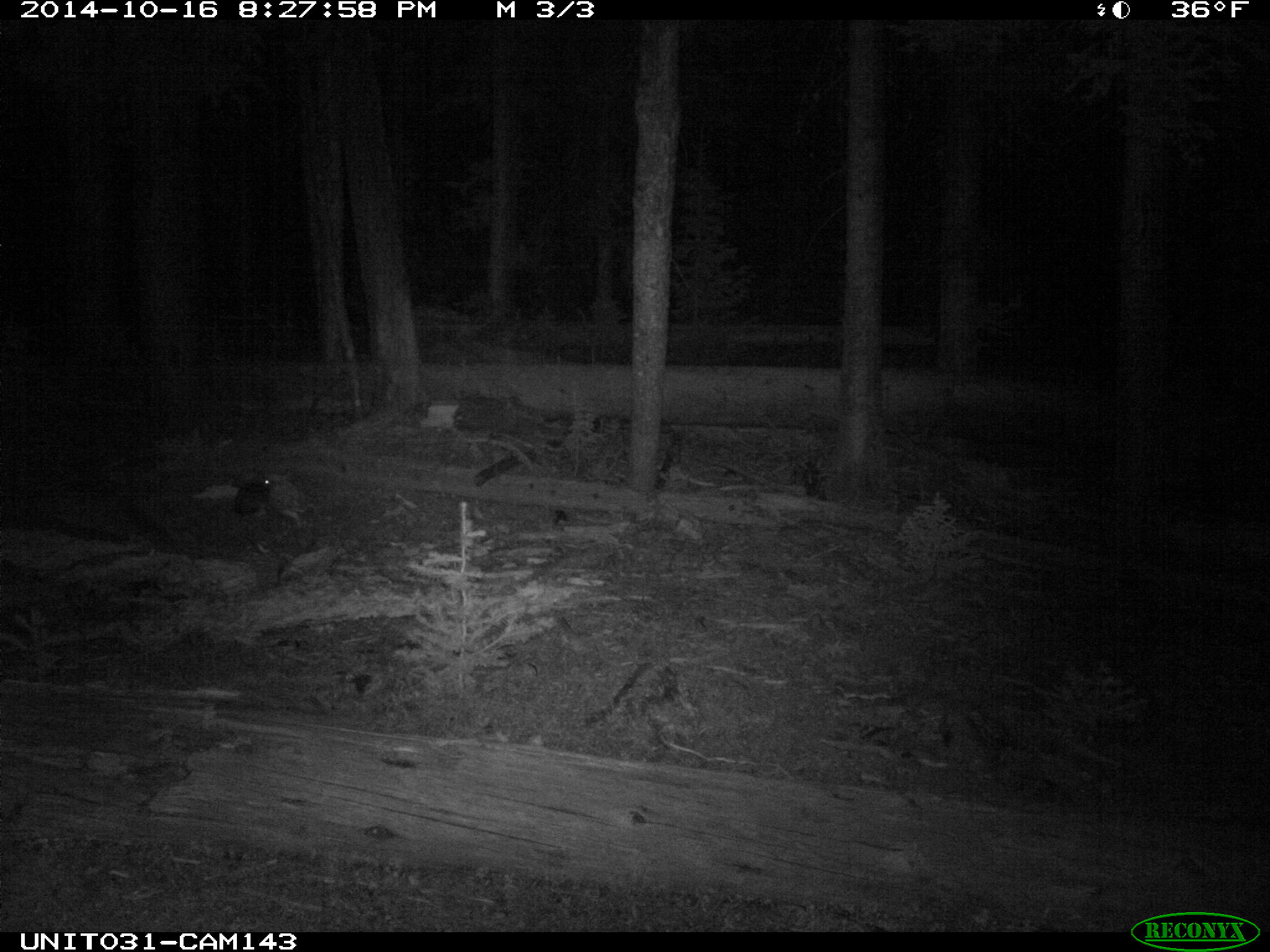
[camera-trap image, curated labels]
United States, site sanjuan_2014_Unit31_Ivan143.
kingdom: Animalia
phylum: Chordata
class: Mammalia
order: Lagomorpha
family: Leporidae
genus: Lepus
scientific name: Lepus americanus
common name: snowshoe hare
Lepus americanus (snowshoe hare).